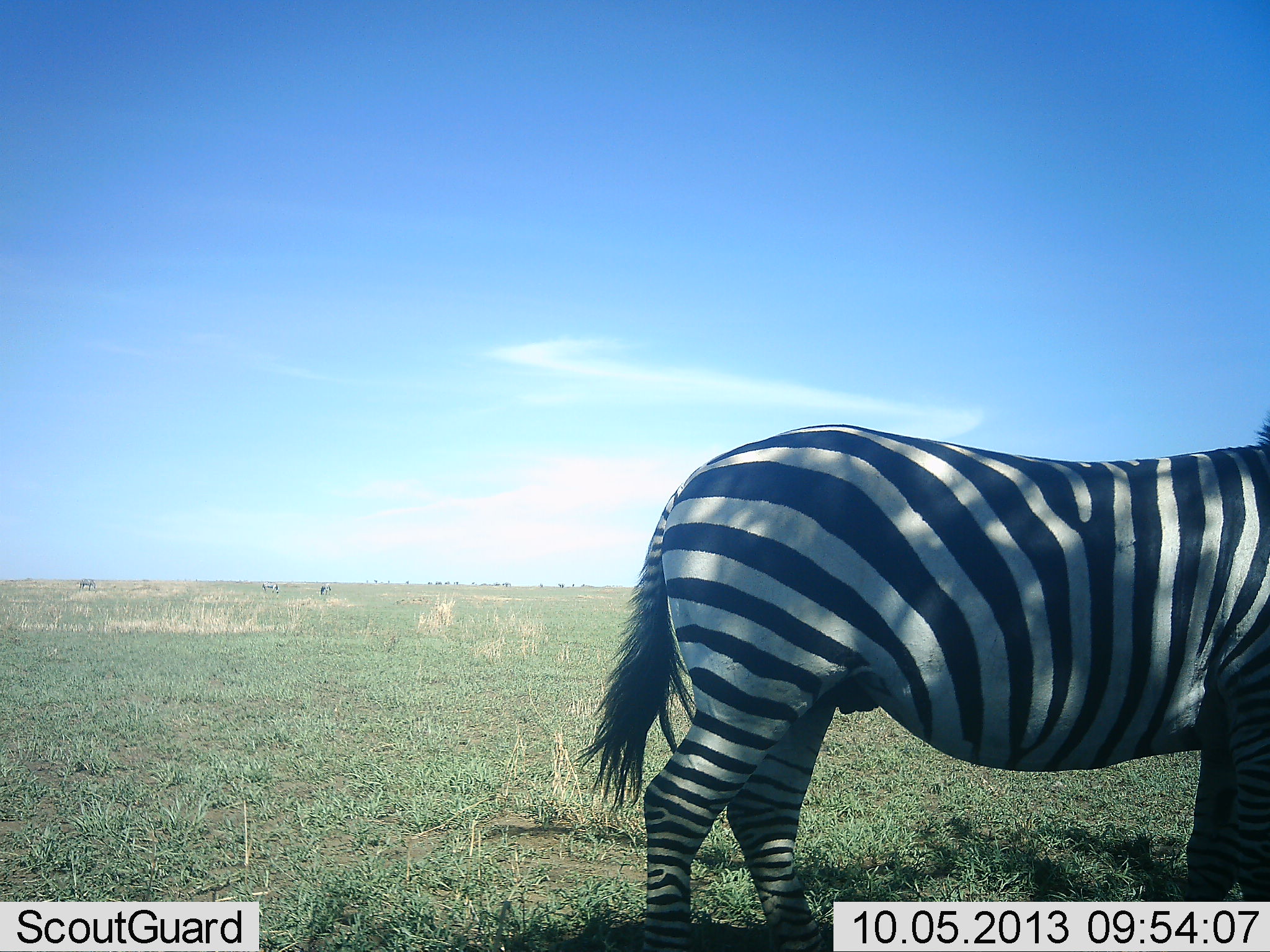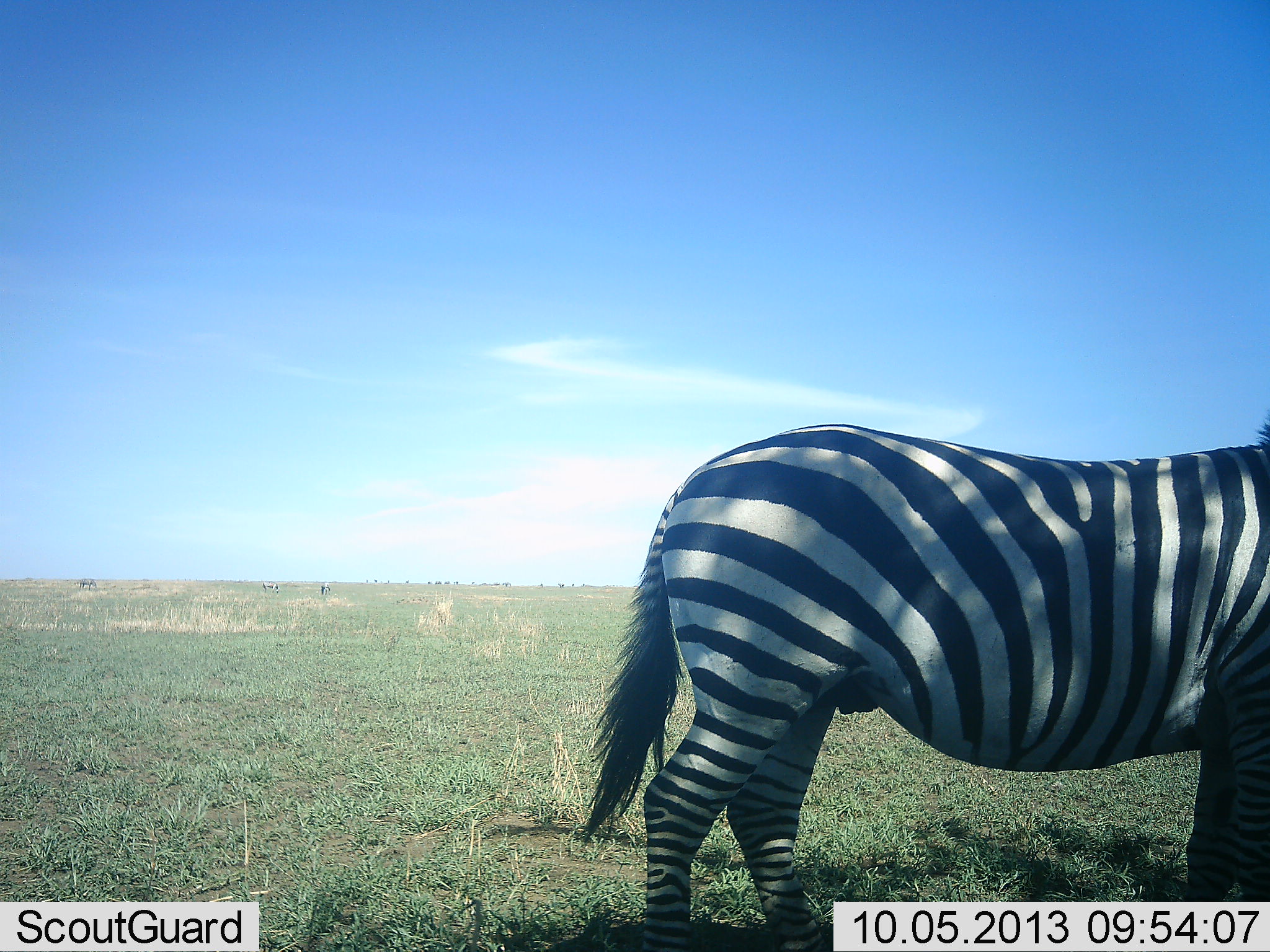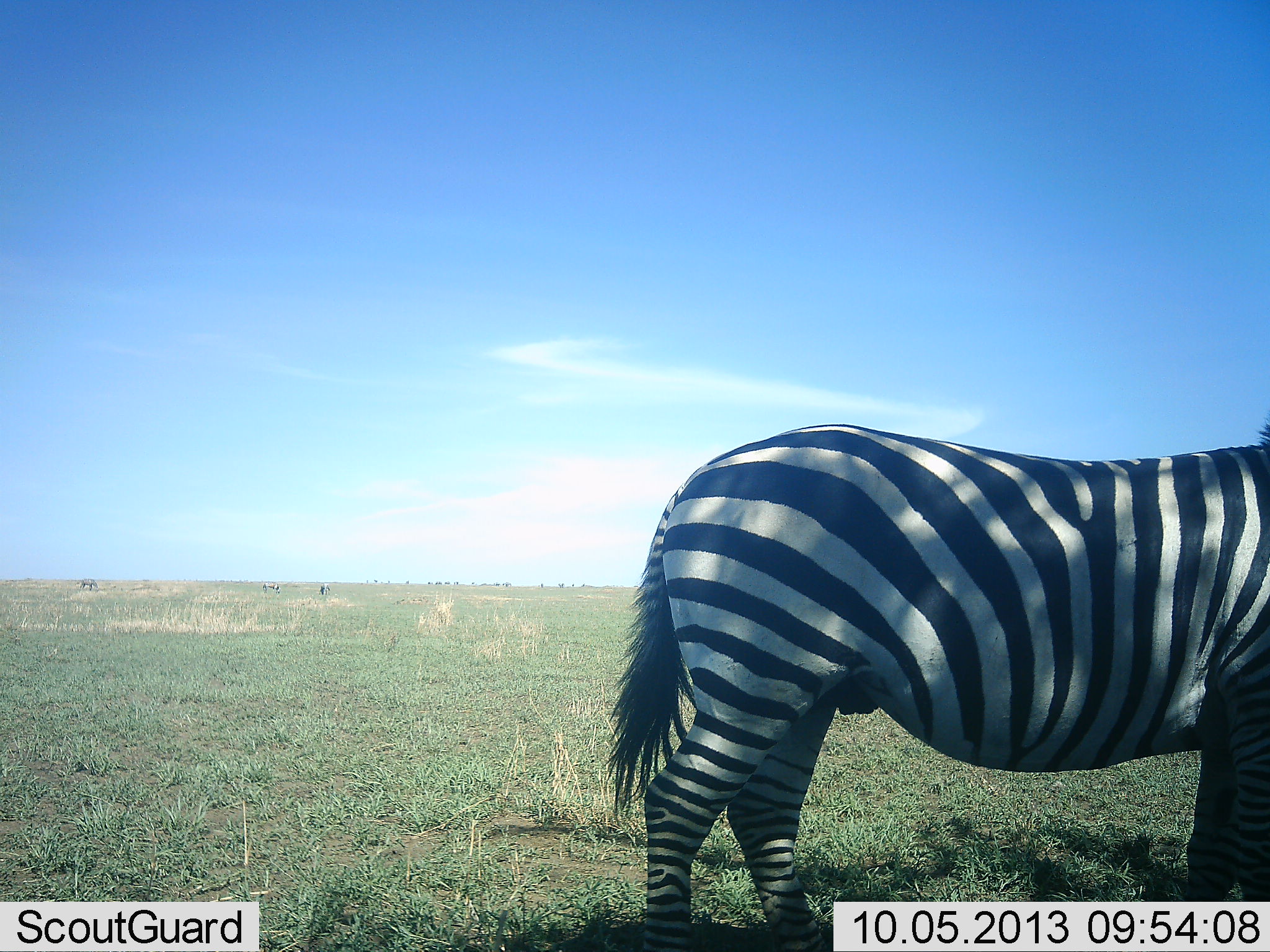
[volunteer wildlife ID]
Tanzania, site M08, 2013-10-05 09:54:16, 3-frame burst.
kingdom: Animalia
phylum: Chordata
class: Mammalia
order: Perissodactyla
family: Equidae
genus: Equus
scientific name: Equus quagga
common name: plains zebra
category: zebra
Zebra (plains zebra) (Equus quagga), count 1. Behavior (volunteer vote fractions): standing 94%, resting 6%, moving 9%, interacting 0%. Young present (vote fraction): 0%. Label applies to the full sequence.